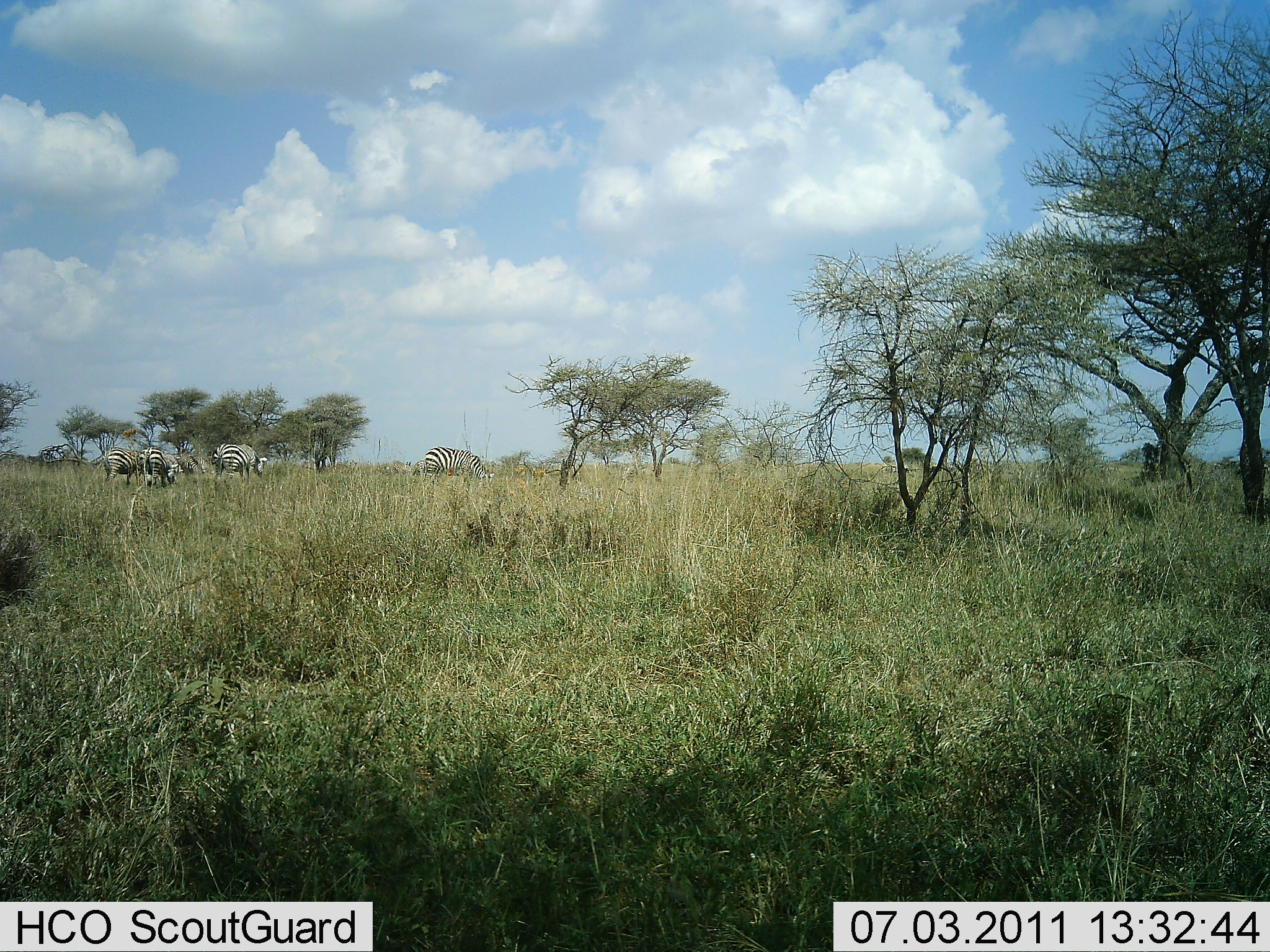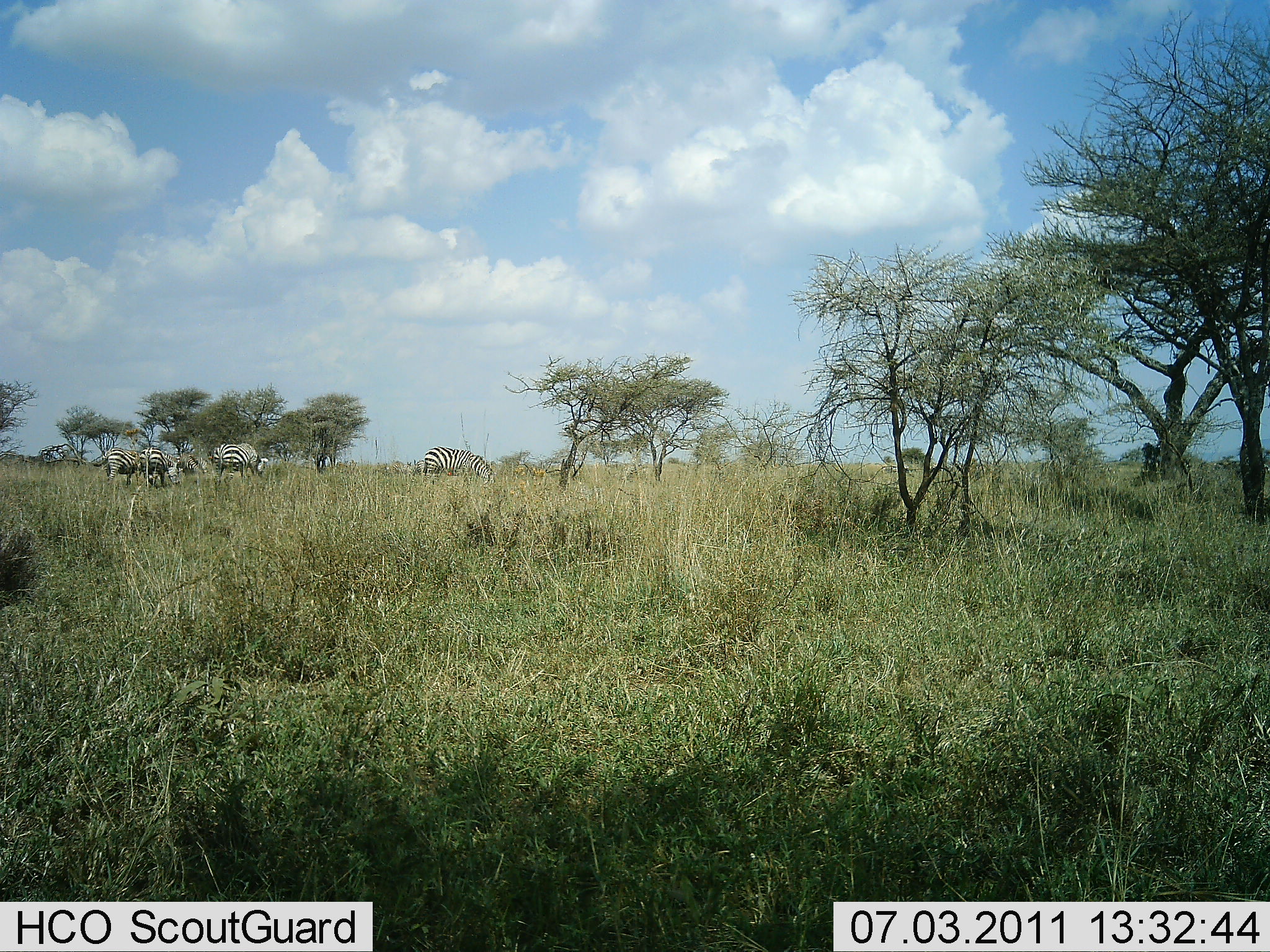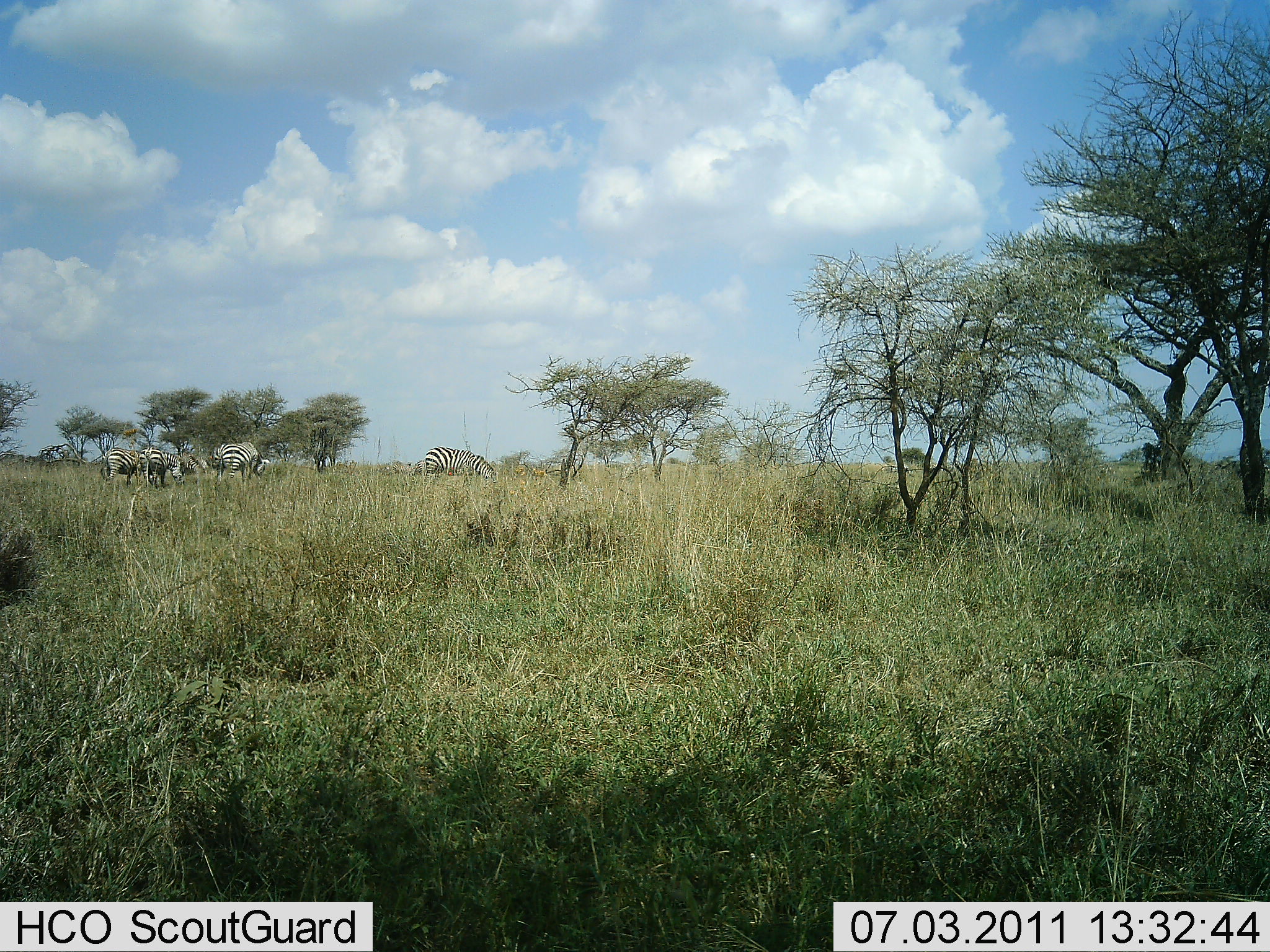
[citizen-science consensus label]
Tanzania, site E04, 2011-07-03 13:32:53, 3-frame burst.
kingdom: Animalia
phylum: Chordata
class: Mammalia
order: Perissodactyla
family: Equidae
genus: Equus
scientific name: Equus quagga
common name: plains zebra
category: zebra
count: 5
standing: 25%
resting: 0%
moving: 8%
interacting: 0%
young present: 0%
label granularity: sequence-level